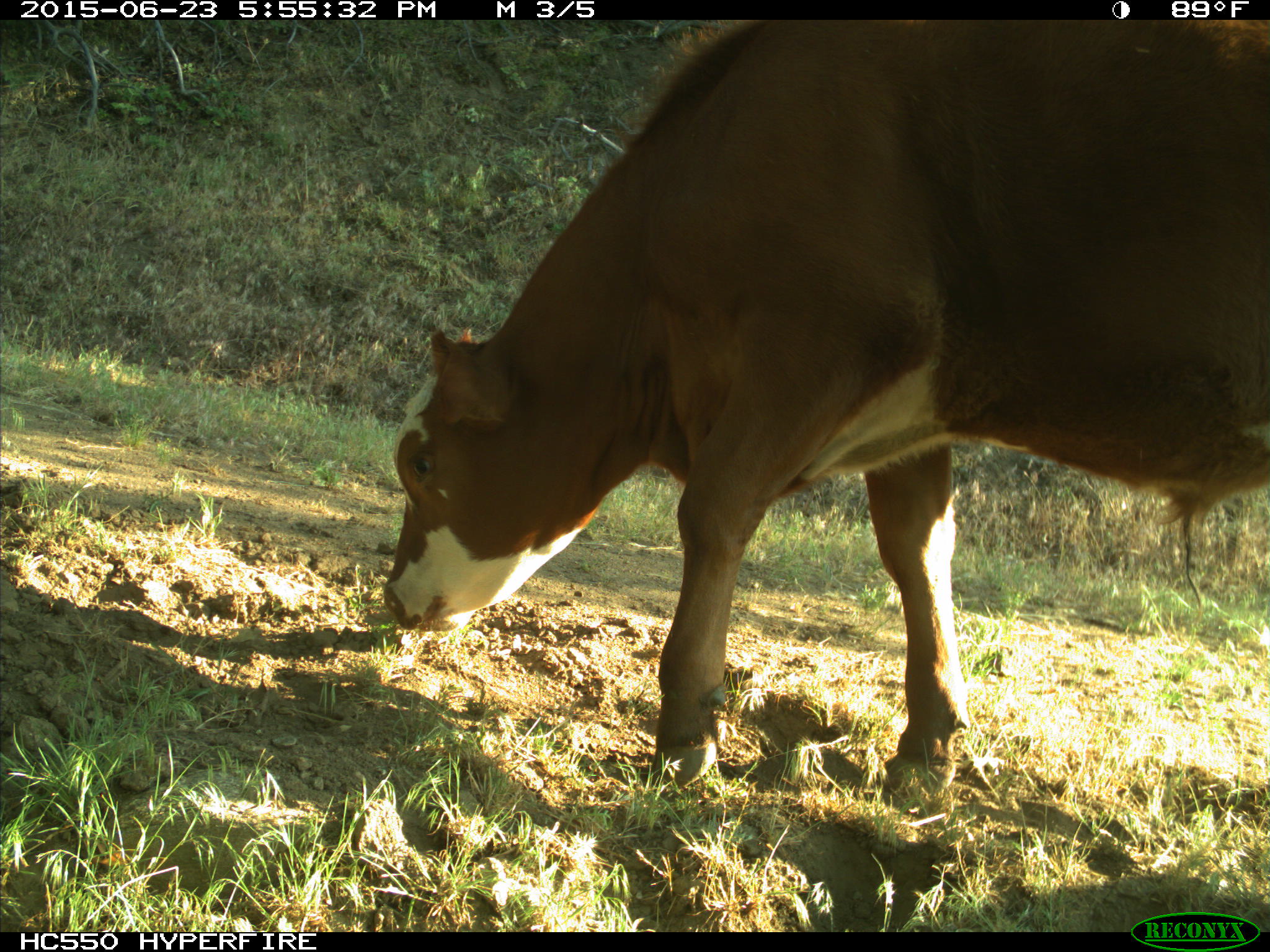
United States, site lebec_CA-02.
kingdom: Animalia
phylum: Chordata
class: Mammalia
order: Artiodactyla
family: Bovidae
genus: Bos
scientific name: Bos taurus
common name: domestic cow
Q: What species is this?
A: Bos taurus (domestic cow).